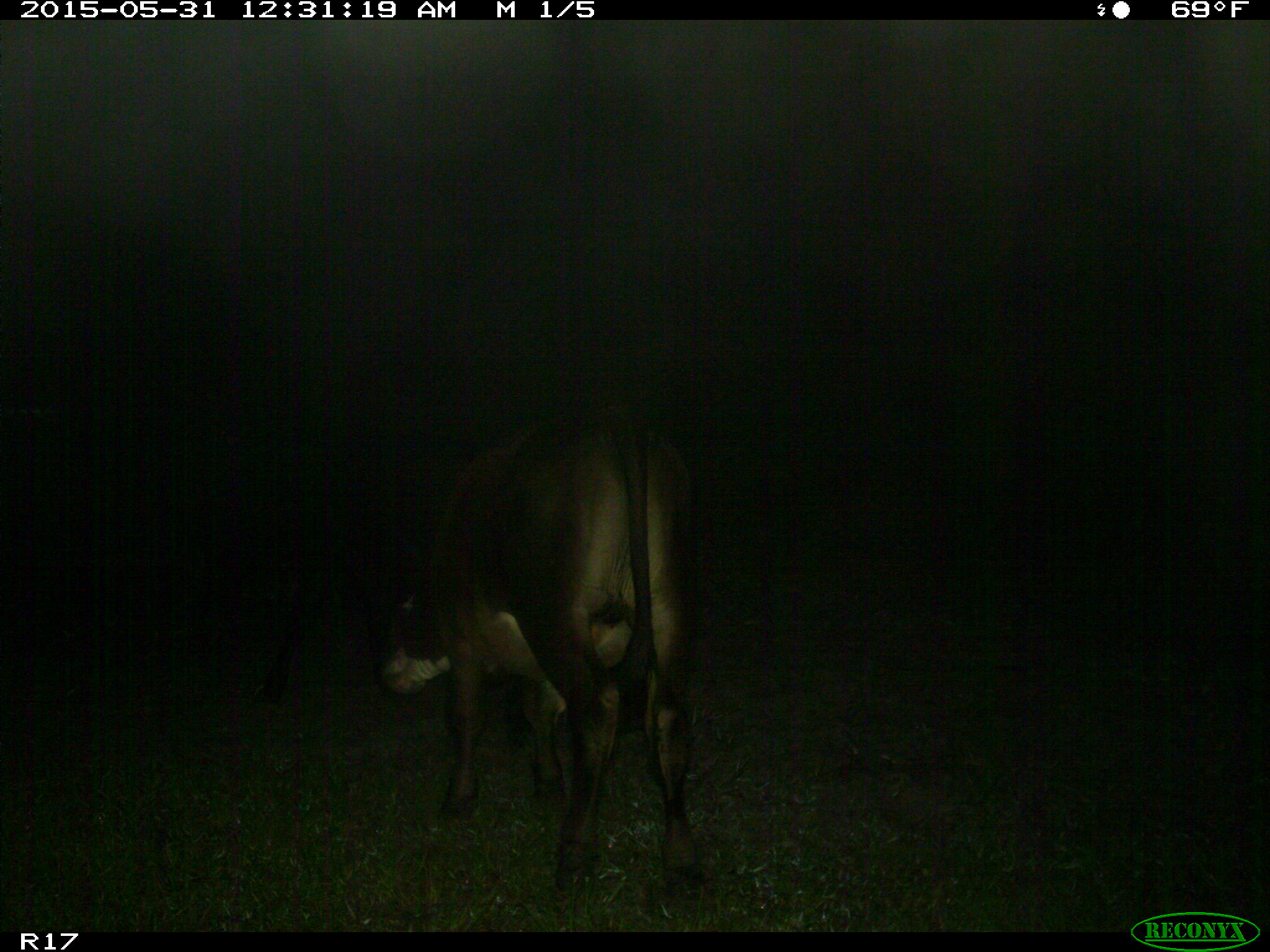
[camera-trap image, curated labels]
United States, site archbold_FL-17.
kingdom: Animalia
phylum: Chordata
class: Mammalia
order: Artiodactyla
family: Bovidae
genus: Bos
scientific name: Bos taurus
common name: domestic cow